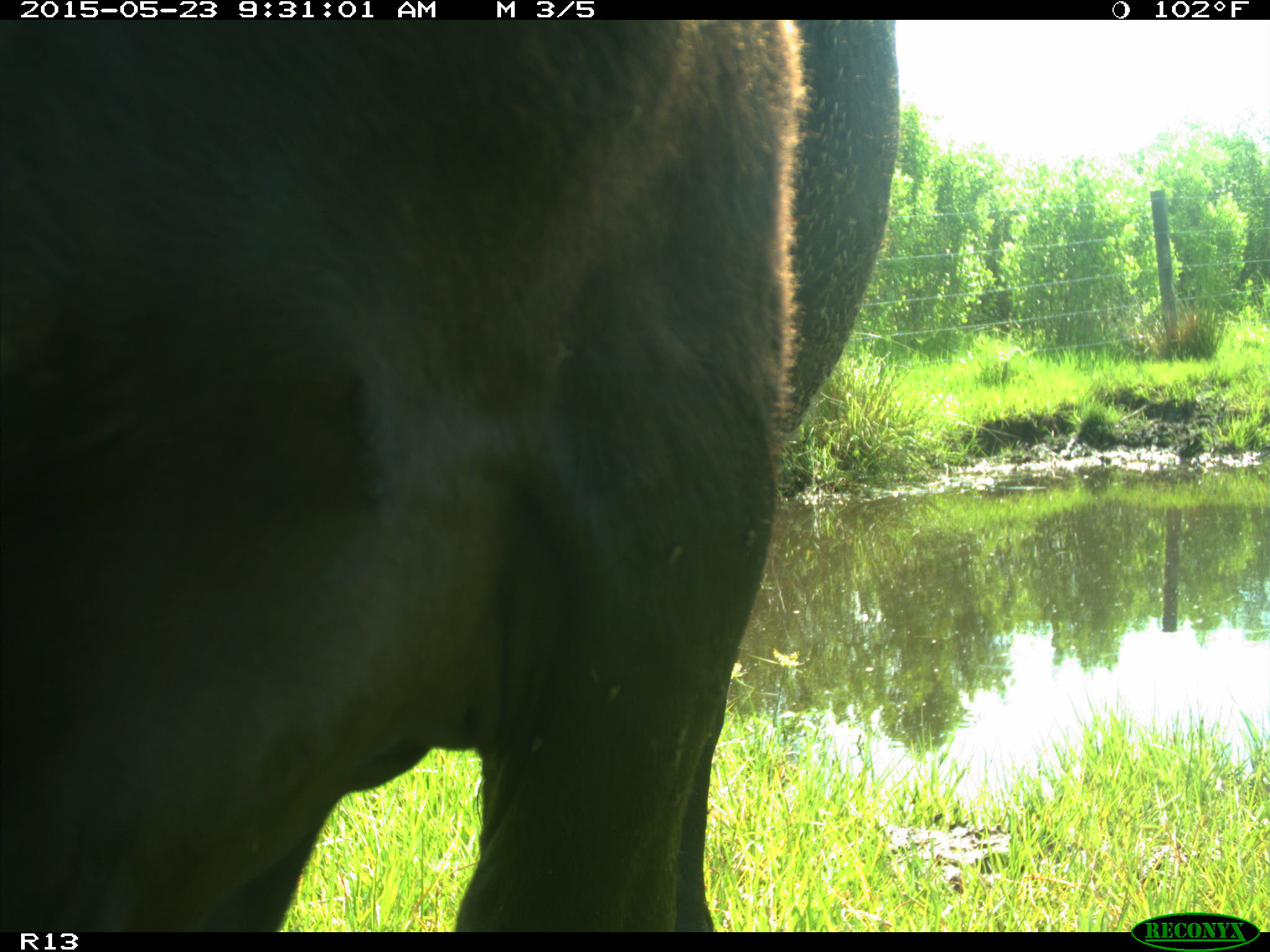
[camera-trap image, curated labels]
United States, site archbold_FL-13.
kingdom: Animalia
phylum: Chordata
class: Mammalia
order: Artiodactyla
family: Bovidae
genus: Bos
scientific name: Bos taurus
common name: domestic cow